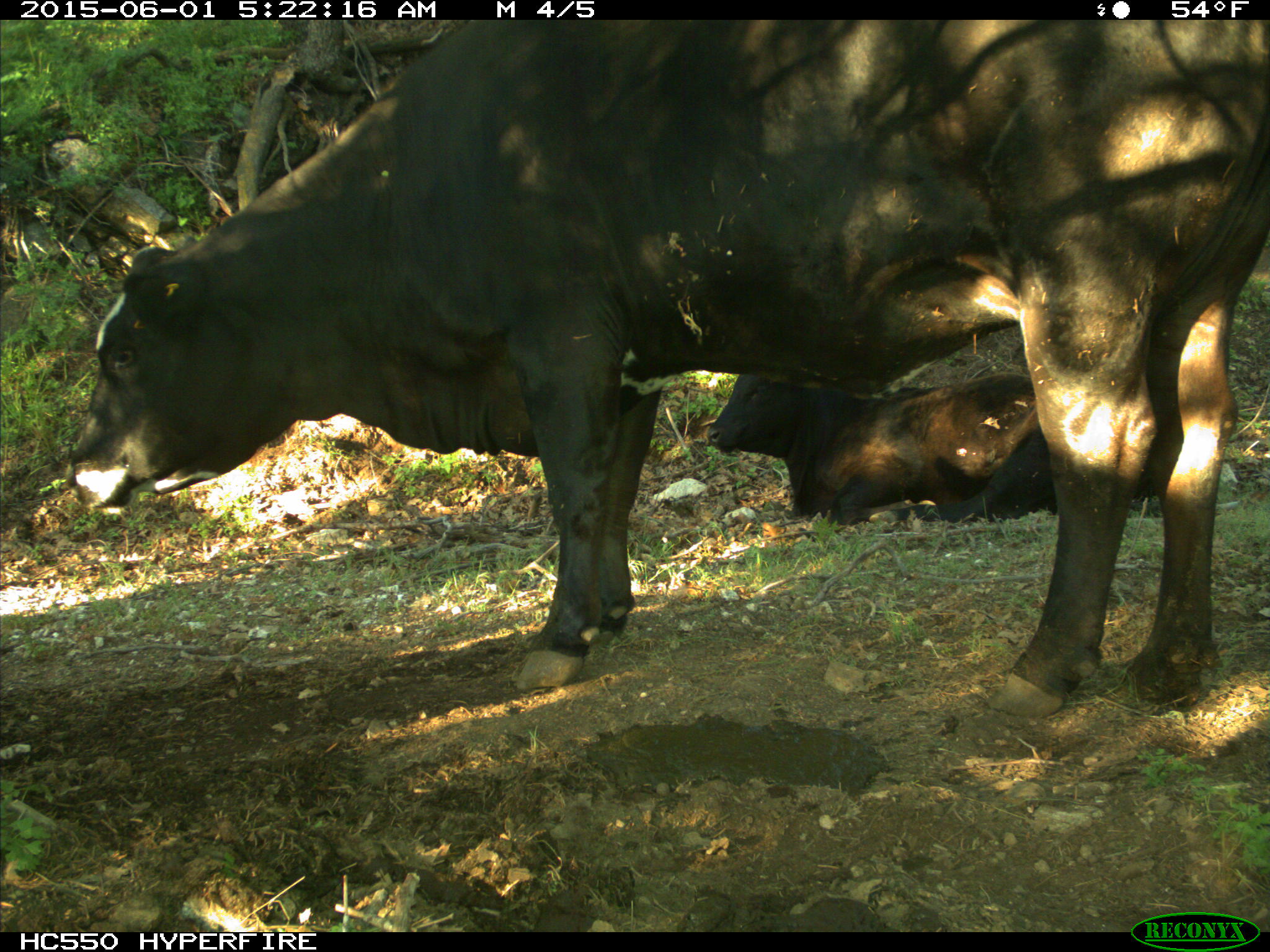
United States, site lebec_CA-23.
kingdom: Animalia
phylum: Chordata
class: Mammalia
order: Artiodactyla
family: Bovidae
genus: Bos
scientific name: Bos taurus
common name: domestic cow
Bos taurus (domestic cow).